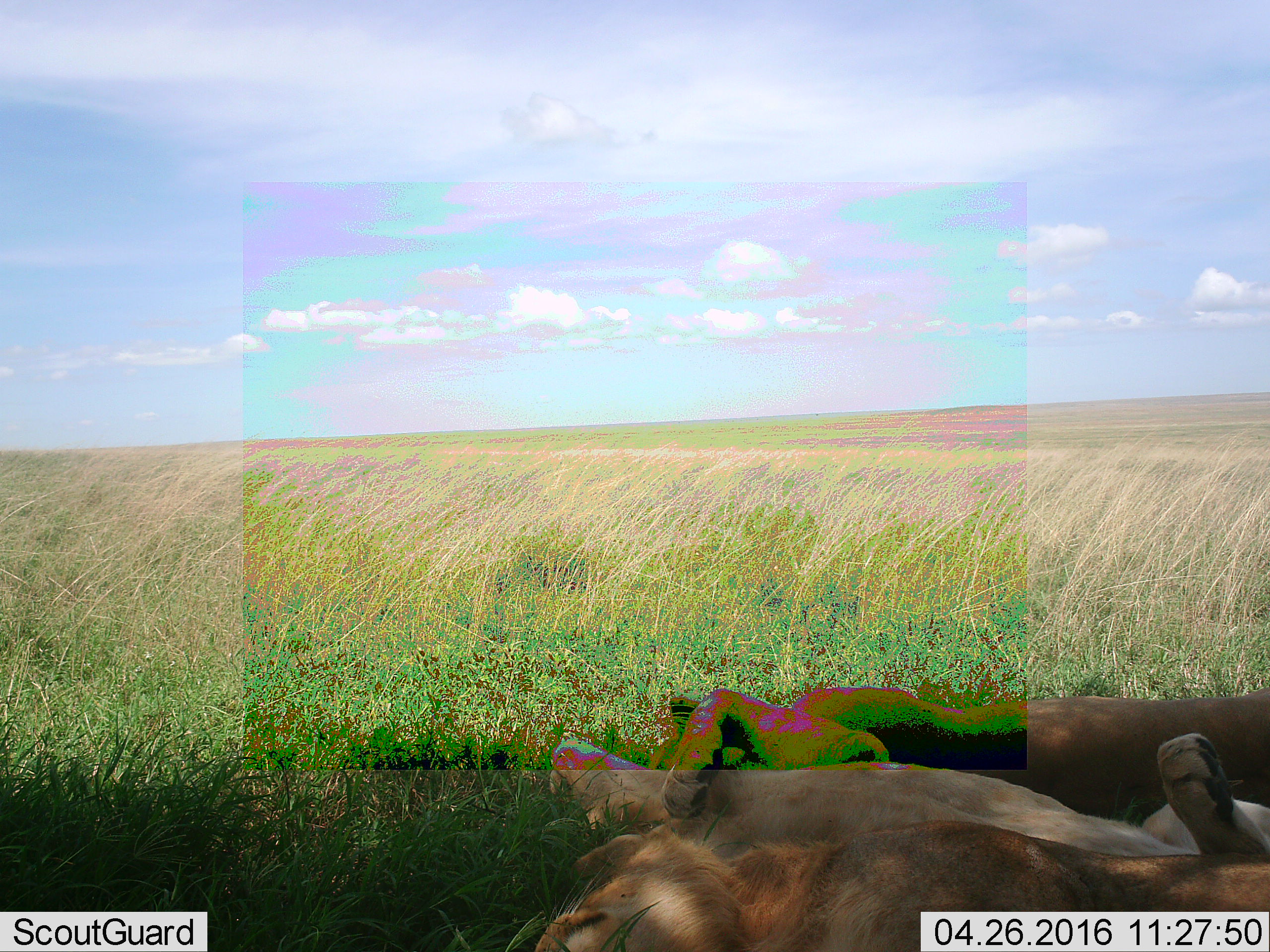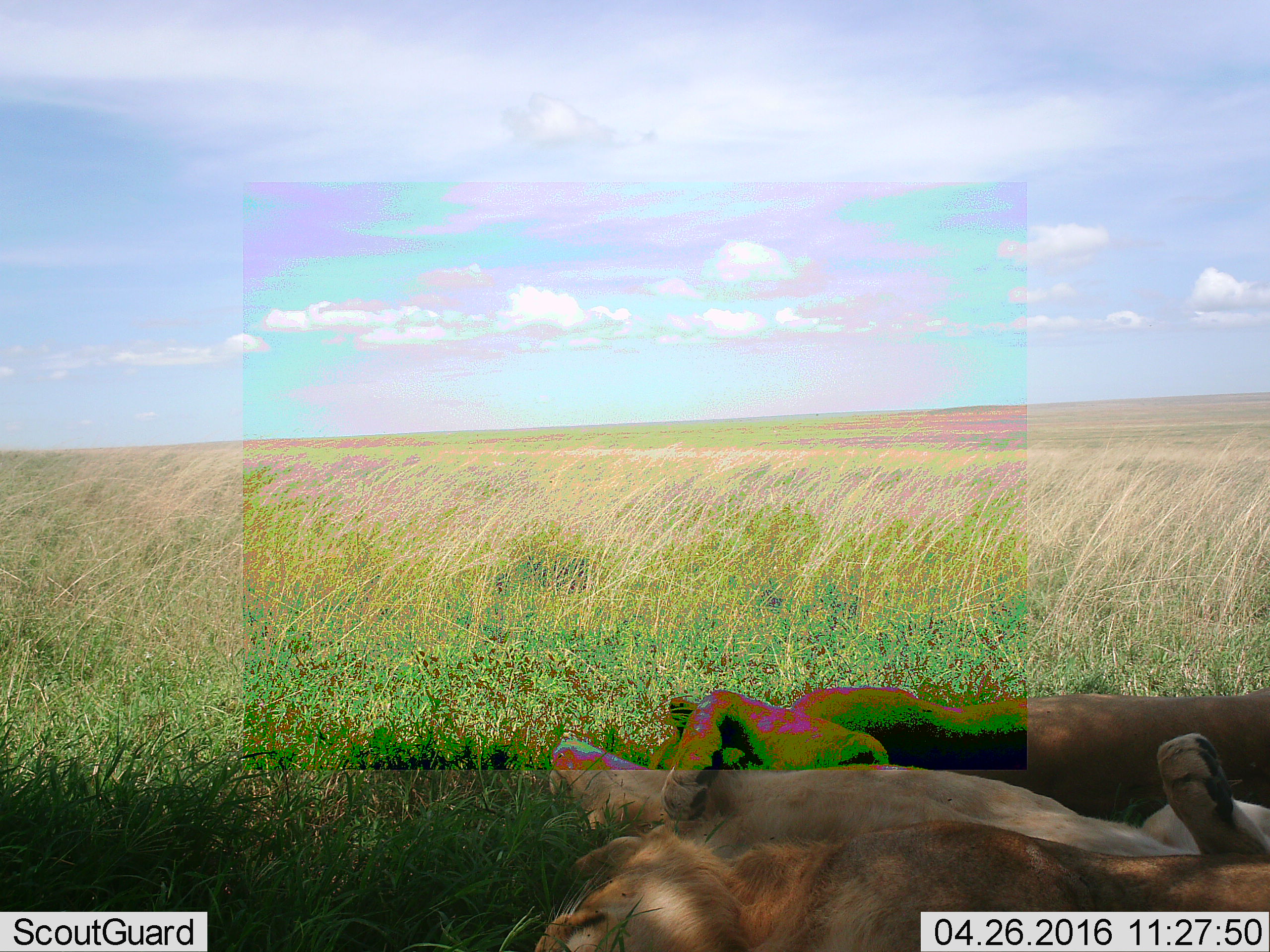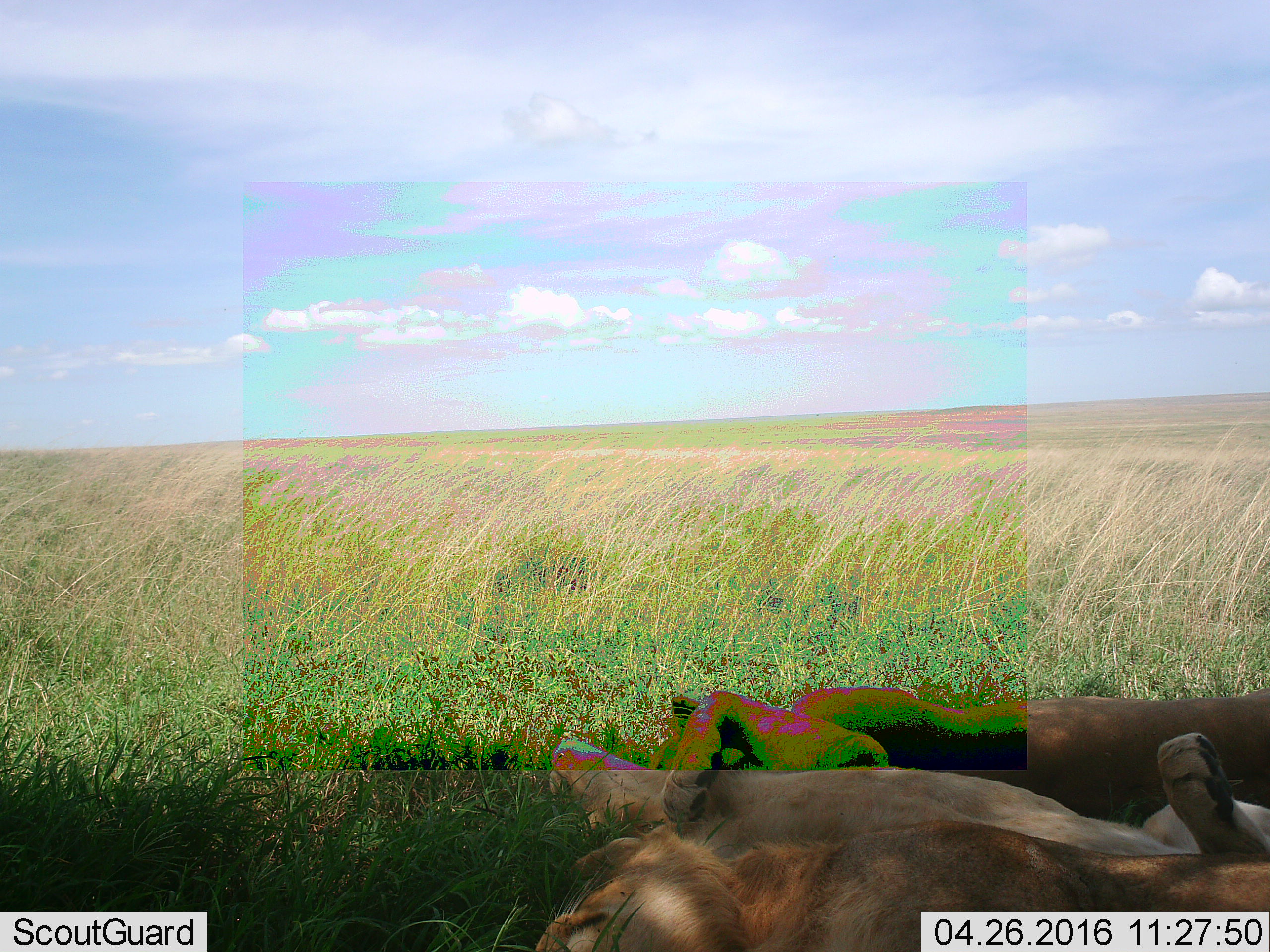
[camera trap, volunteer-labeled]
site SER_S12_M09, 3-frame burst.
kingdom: Animalia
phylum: Chordata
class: Mammalia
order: Carnivora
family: Felidae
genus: Panthera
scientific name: Panthera leo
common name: lion male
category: lionmale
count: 1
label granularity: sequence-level